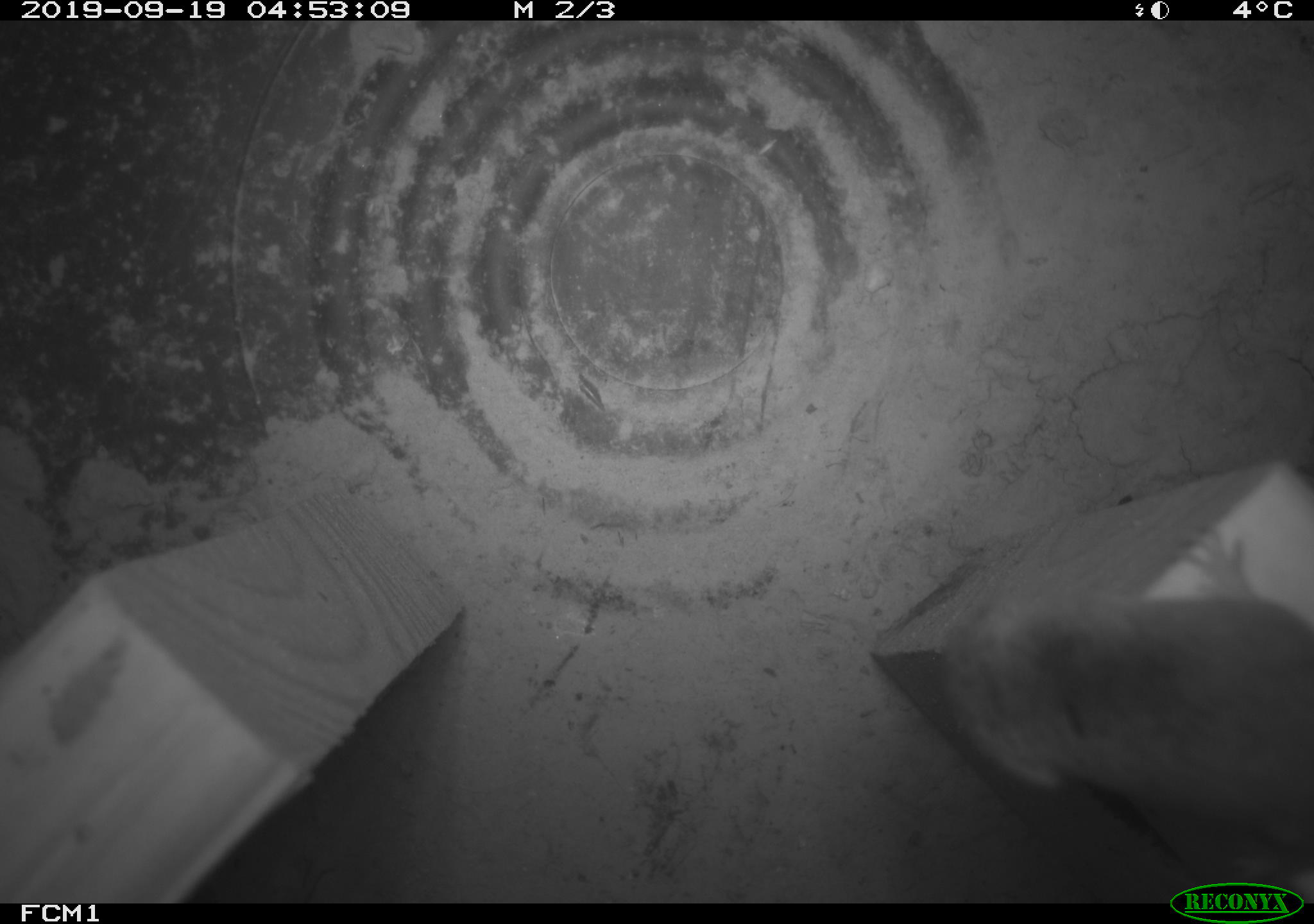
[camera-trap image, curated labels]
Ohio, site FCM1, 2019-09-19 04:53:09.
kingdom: Animalia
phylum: Chordata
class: Mammalia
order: Eulipotyphla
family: Soricidae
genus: Sorex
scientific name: Sorex cinereus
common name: masked shrew